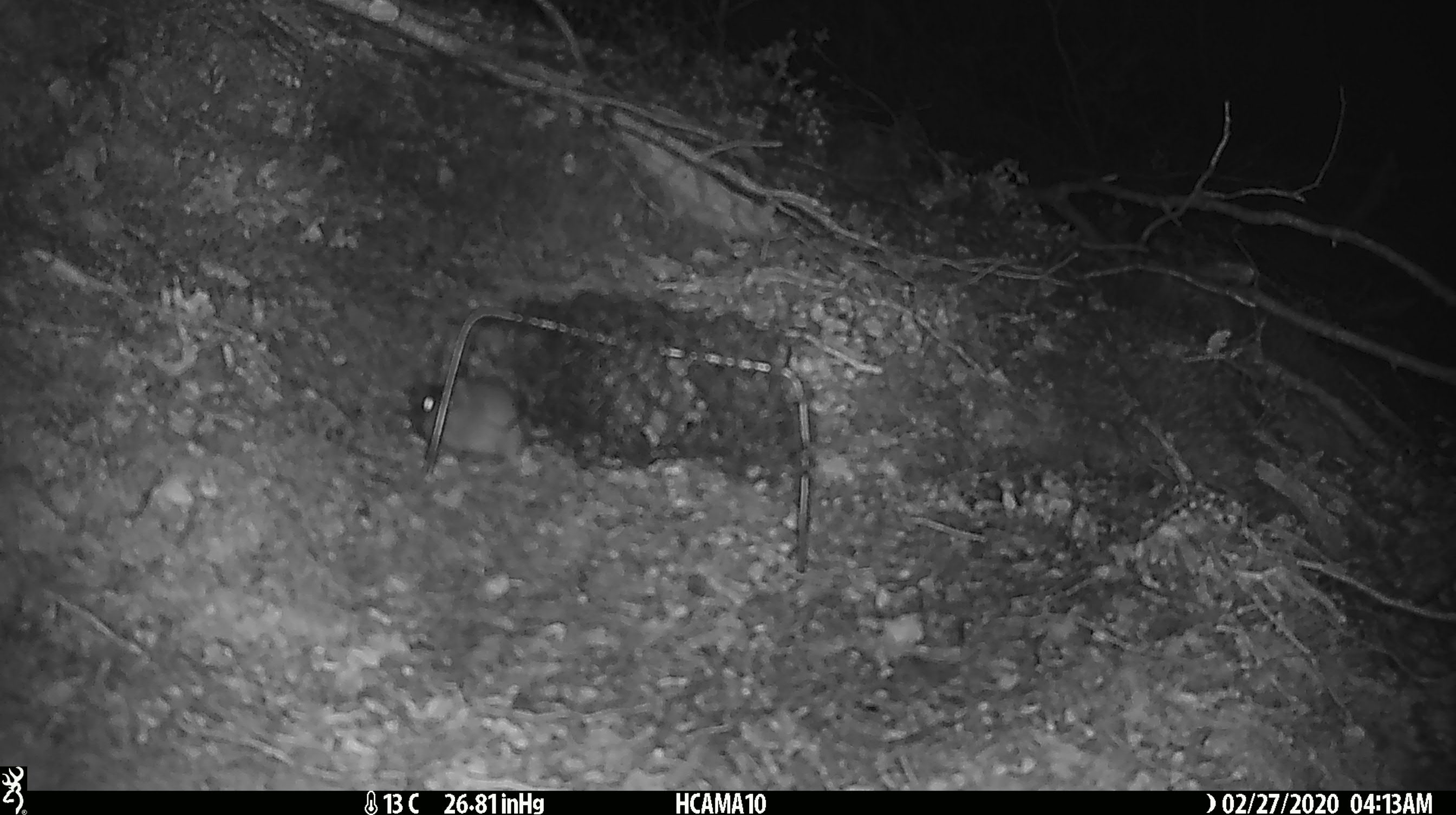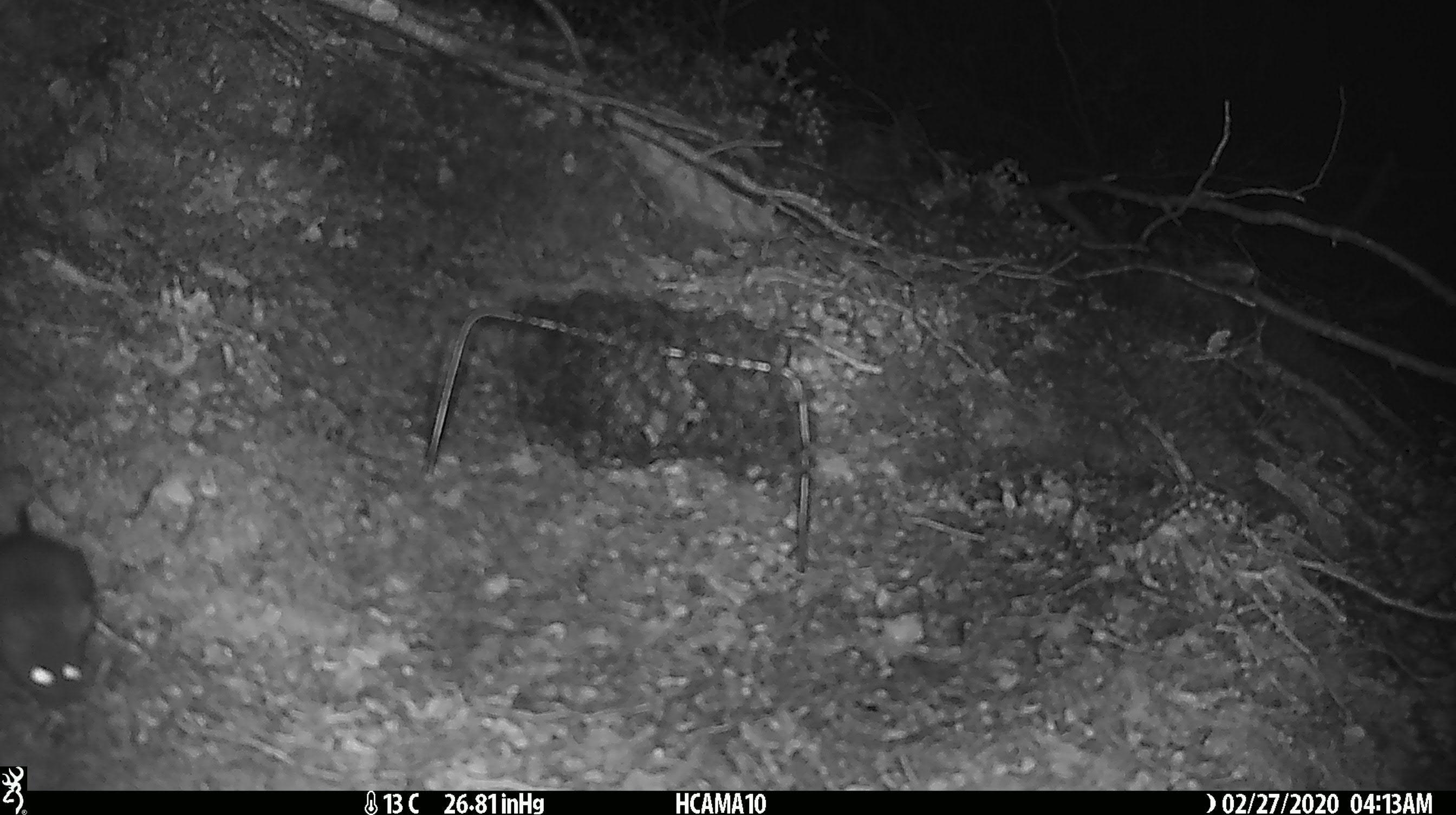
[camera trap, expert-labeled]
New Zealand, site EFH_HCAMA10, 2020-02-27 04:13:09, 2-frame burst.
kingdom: Animalia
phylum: Chordata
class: Mammalia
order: Rodentia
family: Muridae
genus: Mus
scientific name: Mus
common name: mouse